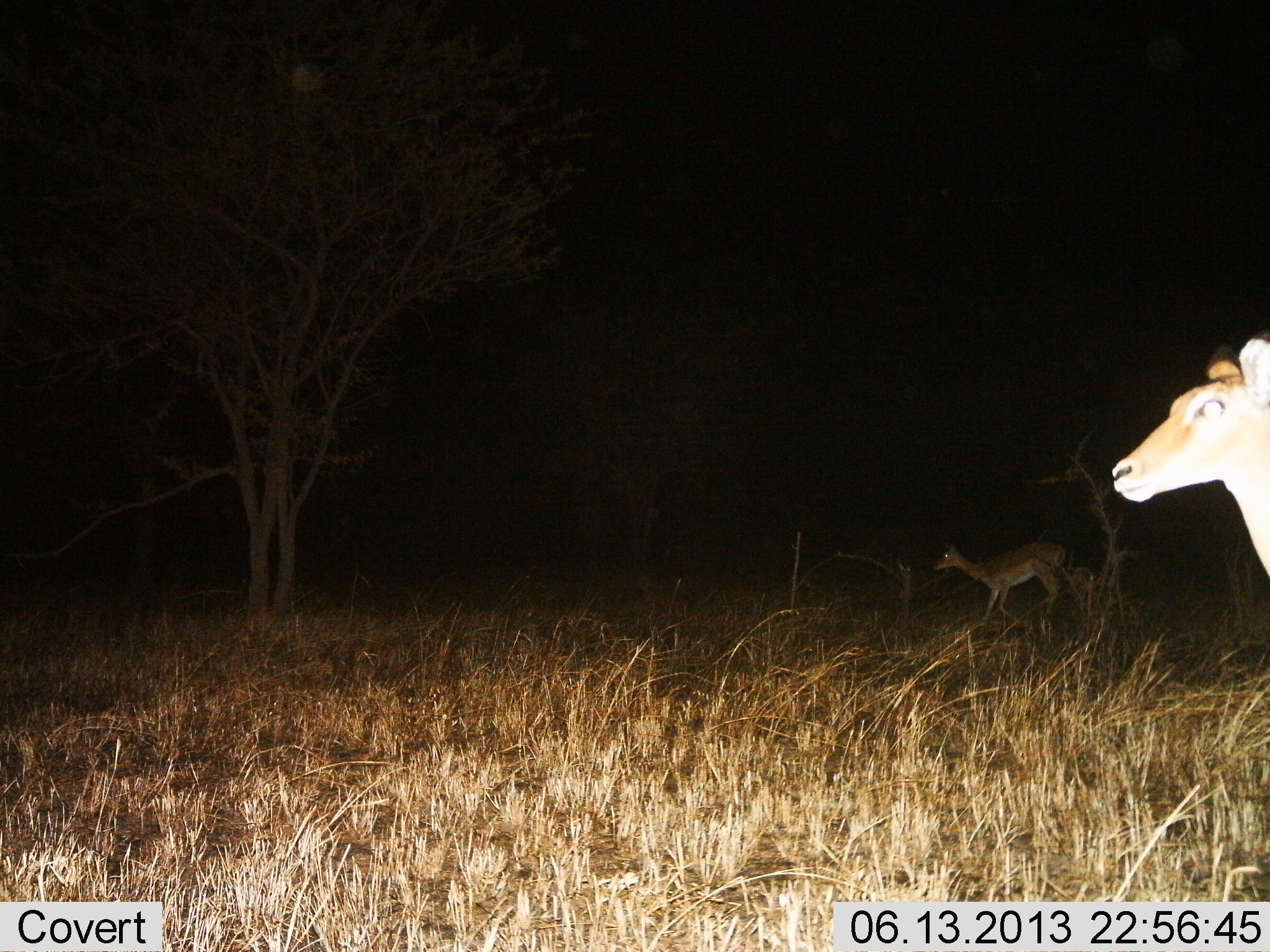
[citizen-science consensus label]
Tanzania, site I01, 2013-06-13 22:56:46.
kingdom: Animalia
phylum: Chordata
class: Mammalia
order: Artiodactyla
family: Bovidae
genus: Aepyceros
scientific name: Aepyceros melampus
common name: impala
Impala (Aepyceros melampus), count 2. Behavior (volunteer vote fractions): standing 80%, resting 0%, moving 60%, interacting 0%. Young present (vote fraction): 0%. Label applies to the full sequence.